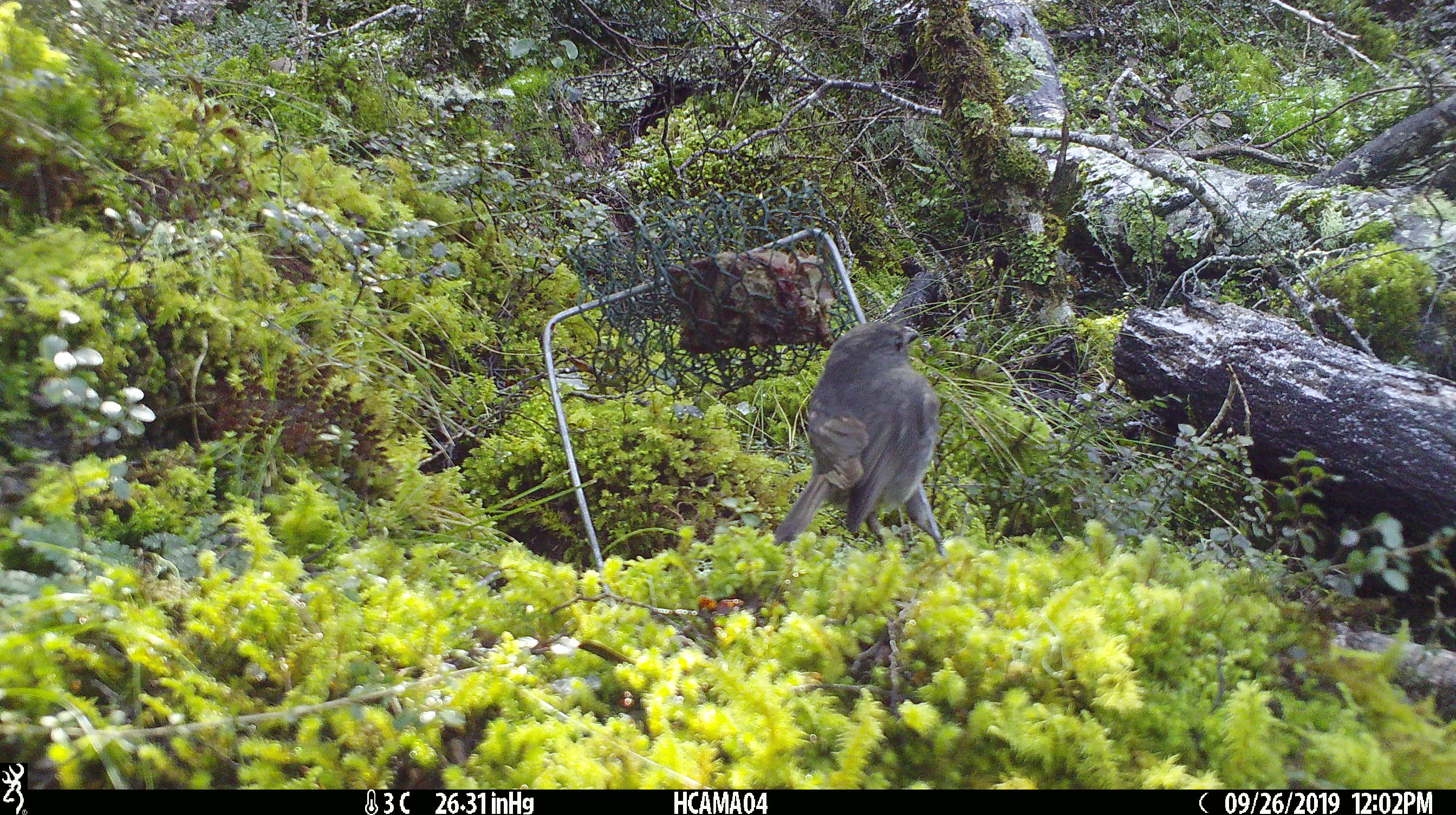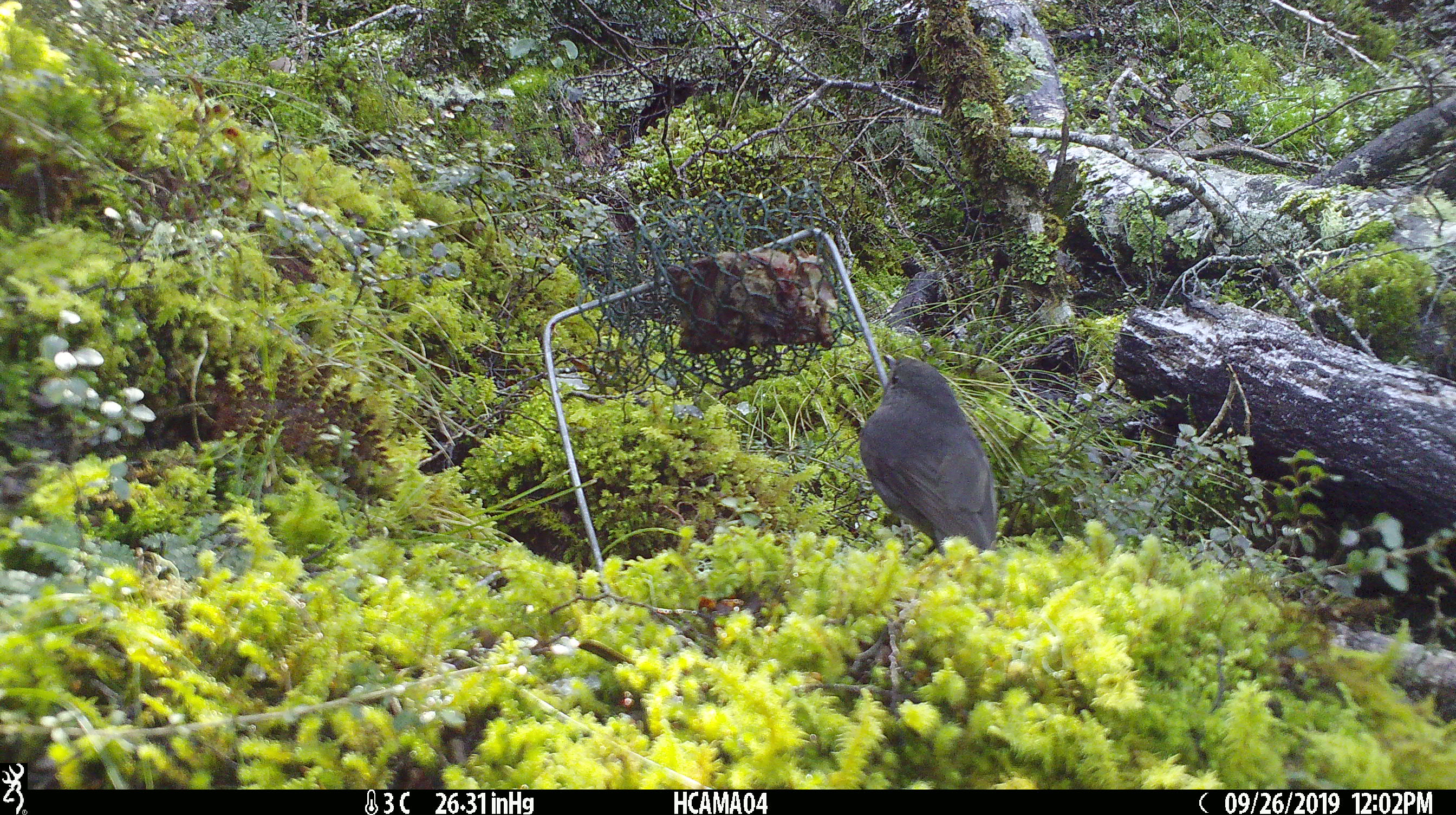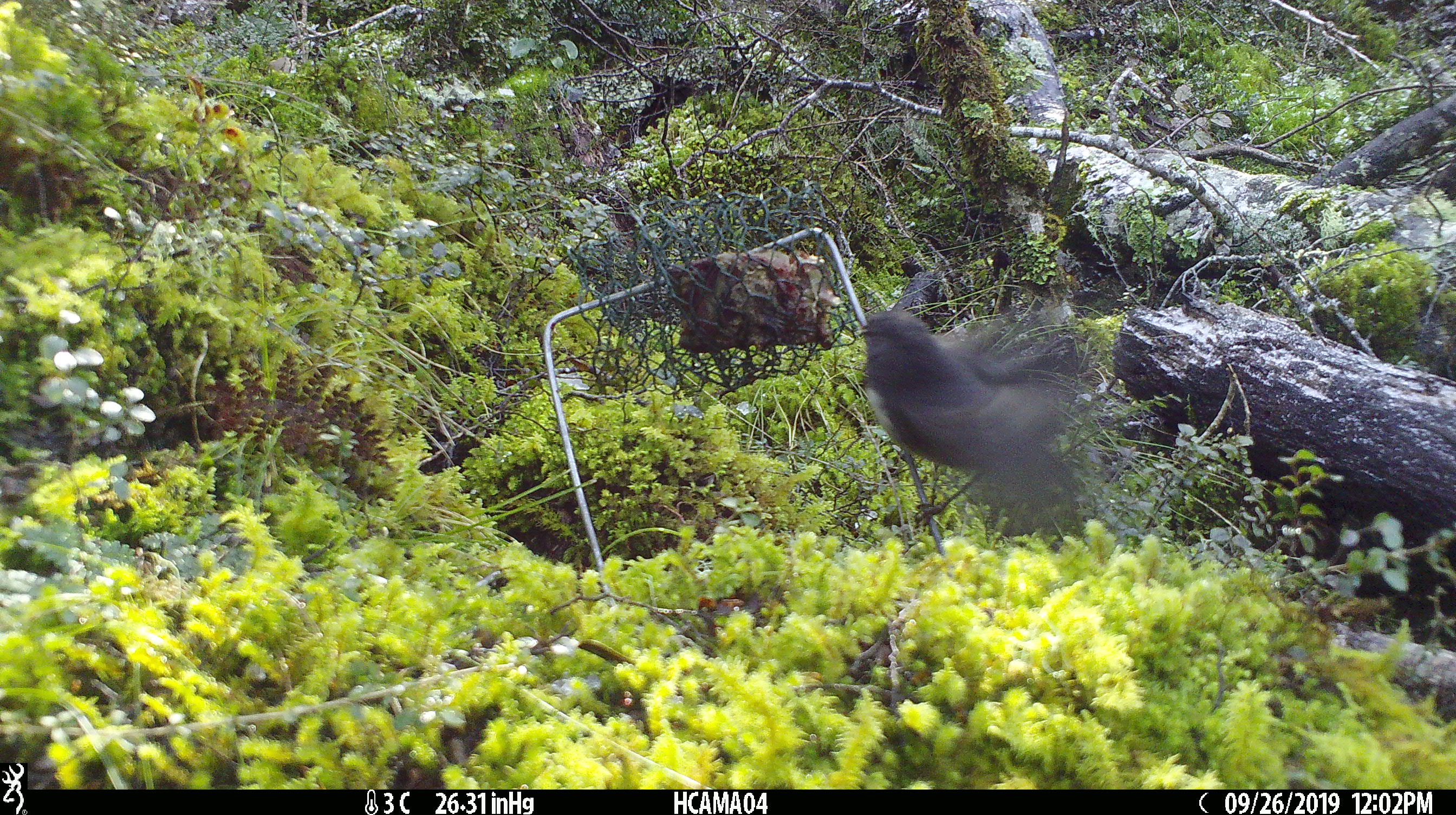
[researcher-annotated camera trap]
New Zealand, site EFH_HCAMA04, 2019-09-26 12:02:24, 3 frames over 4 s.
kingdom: Animalia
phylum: Chordata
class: Aves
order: Passeriformes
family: Petroicidae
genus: Petroica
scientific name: Petroica australis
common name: new zealand robin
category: robin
Robin (new zealand robin) (Petroica australis).